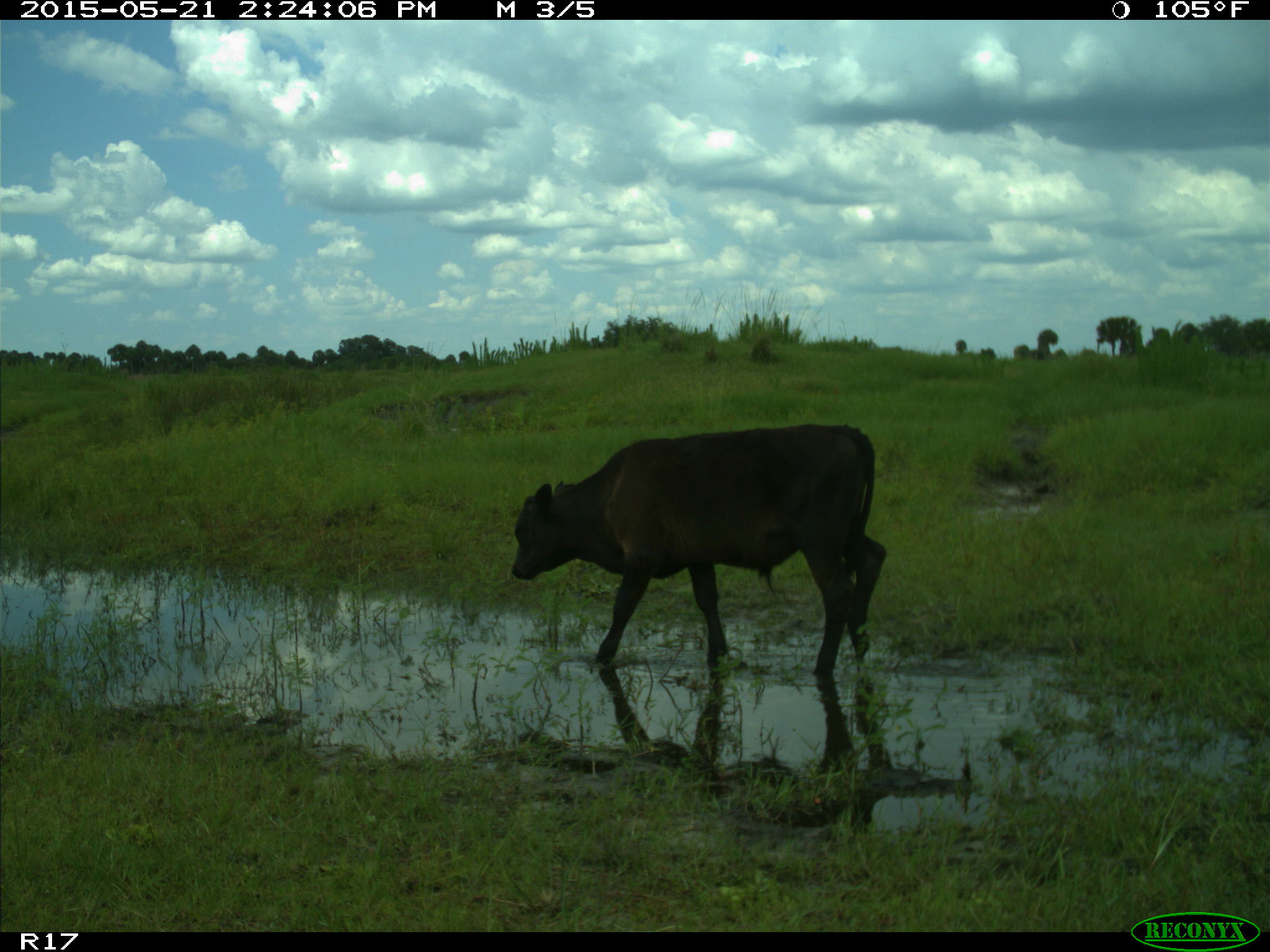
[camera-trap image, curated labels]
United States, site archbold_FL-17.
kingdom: Animalia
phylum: Chordata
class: Mammalia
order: Artiodactyla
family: Bovidae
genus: Bos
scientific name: Bos taurus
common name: domestic cow